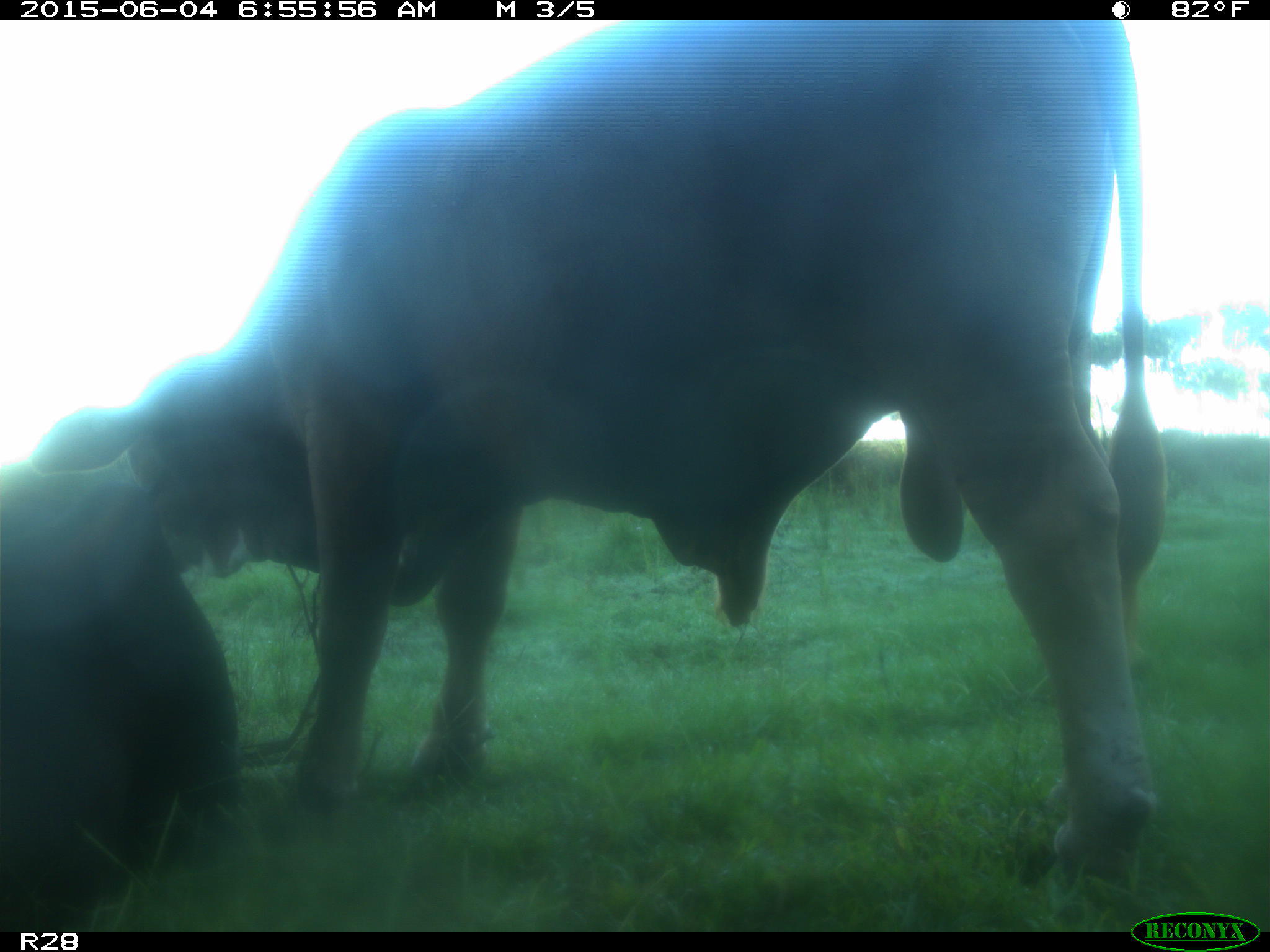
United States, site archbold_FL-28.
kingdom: Animalia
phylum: Chordata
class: Mammalia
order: Artiodactyla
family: Bovidae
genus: Bos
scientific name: Bos taurus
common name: domestic cow